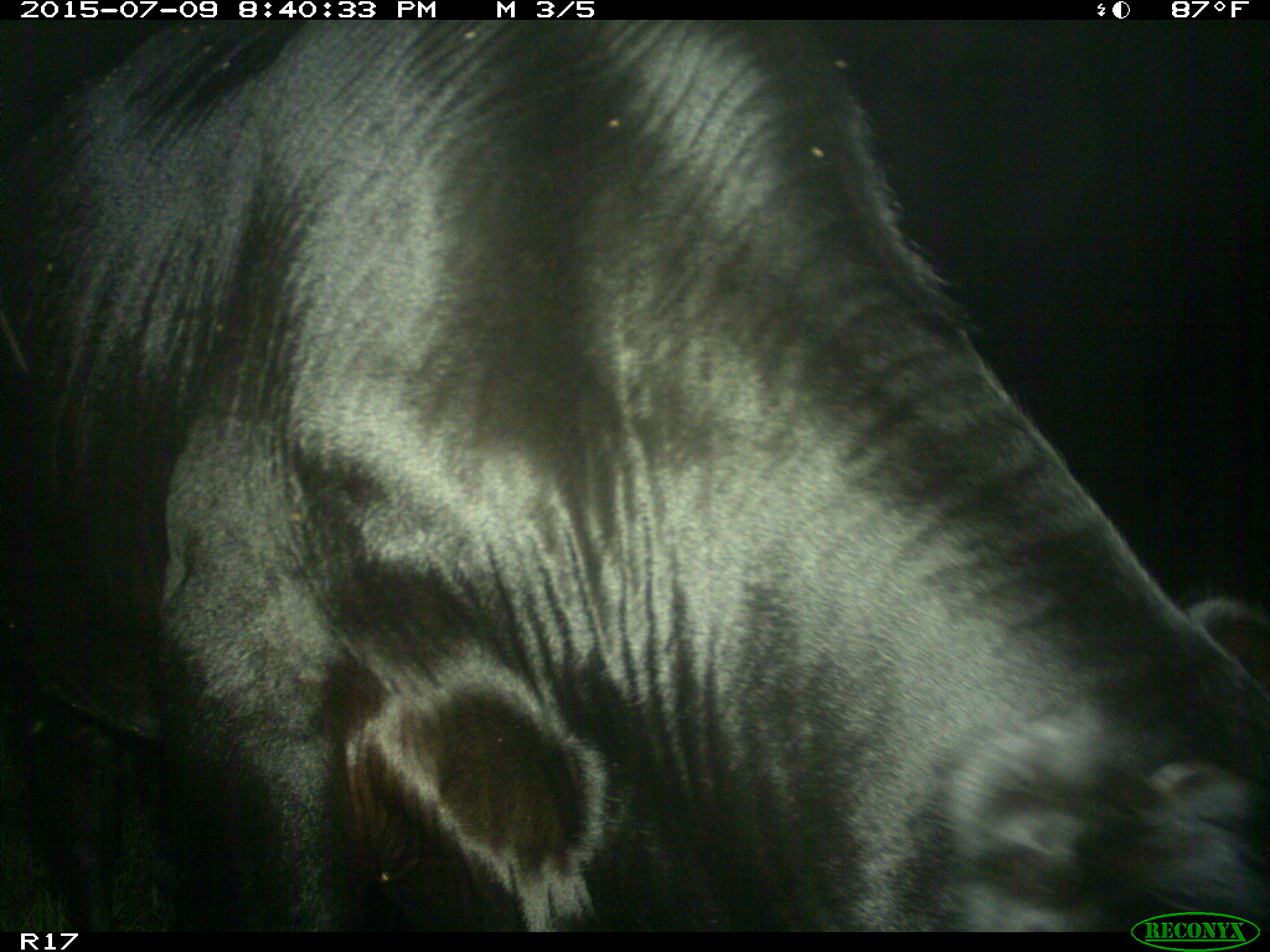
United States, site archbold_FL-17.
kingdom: Animalia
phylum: Chordata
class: Mammalia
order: Artiodactyla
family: Bovidae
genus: Bos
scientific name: Bos taurus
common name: domestic cow